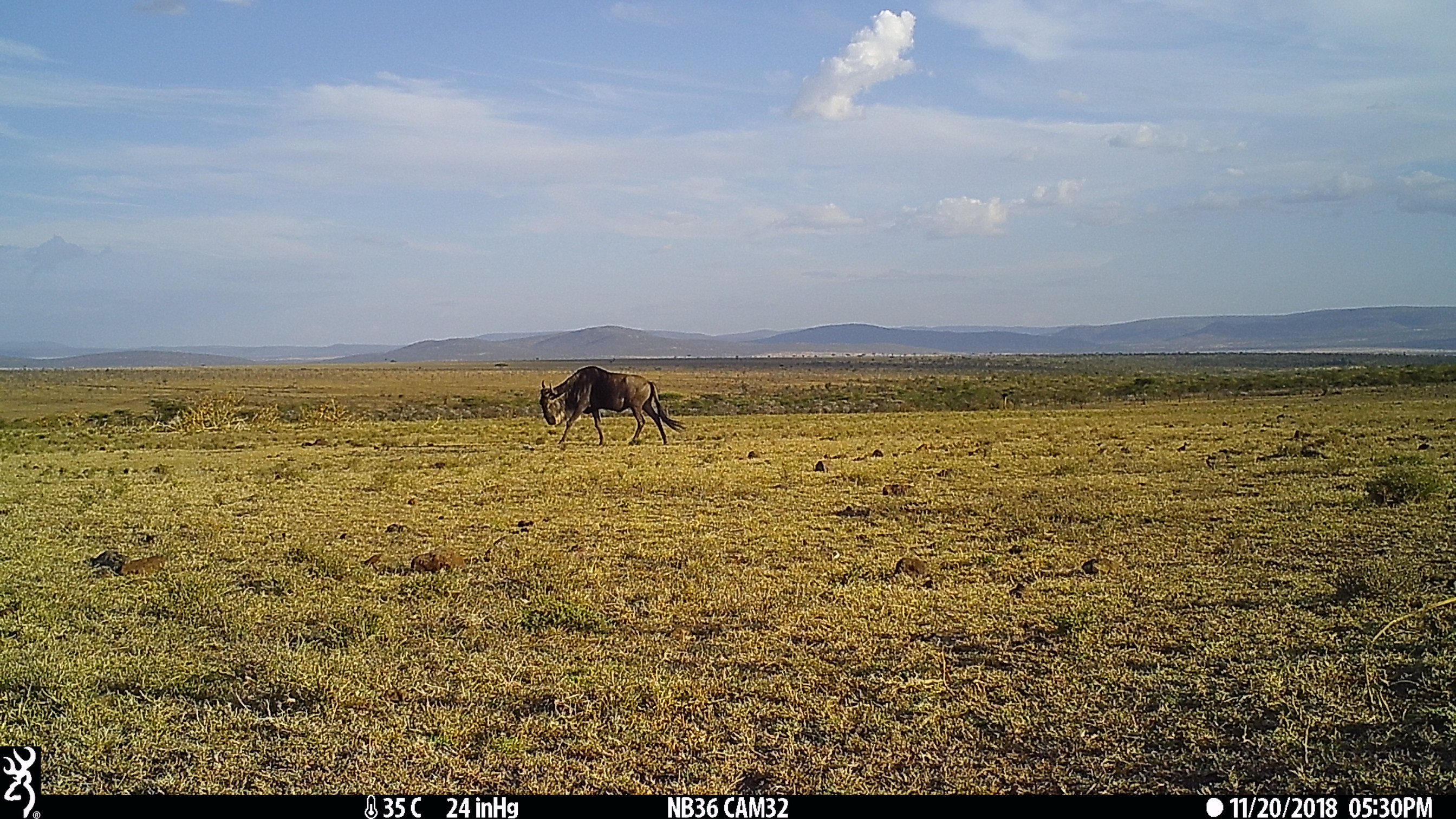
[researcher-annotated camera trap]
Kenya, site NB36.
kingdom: Animalia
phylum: Chordata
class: Mammalia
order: Artiodactyla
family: Bovidae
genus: Connochaetes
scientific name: Connochaetes taurinus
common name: blue wildebeest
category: wildebeest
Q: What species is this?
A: Wildebeest (blue wildebeest) (Connochaetes taurinus).